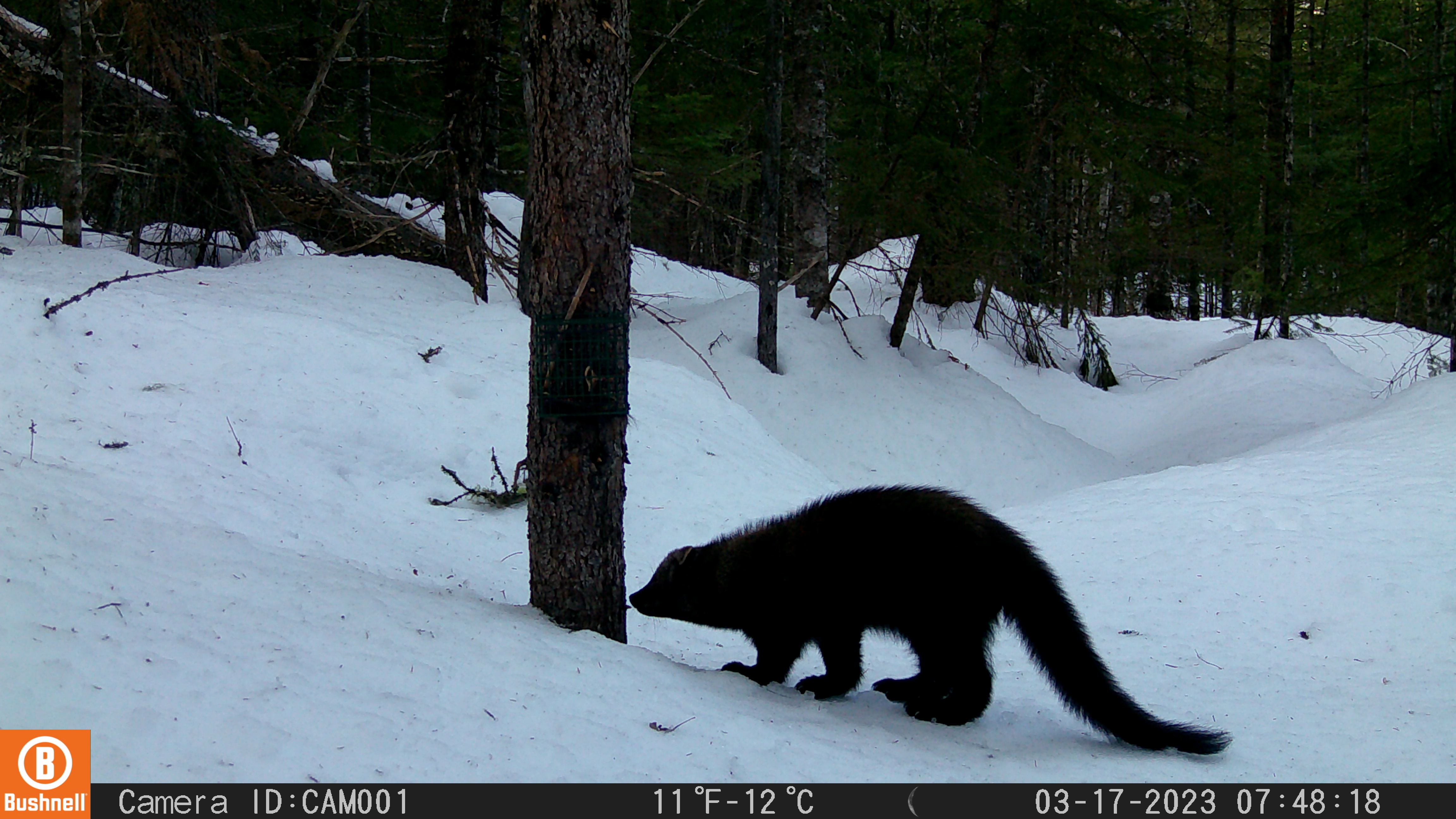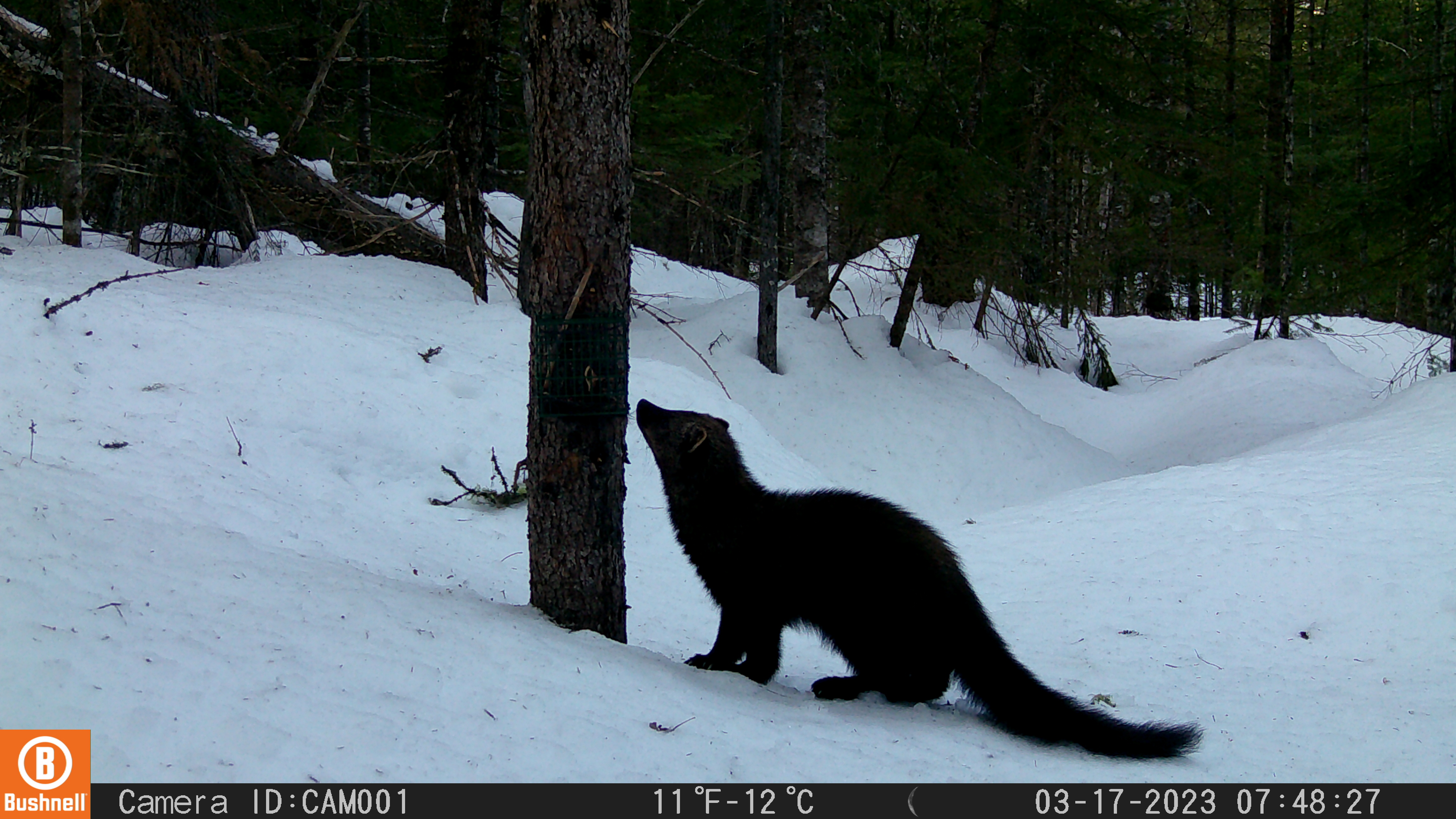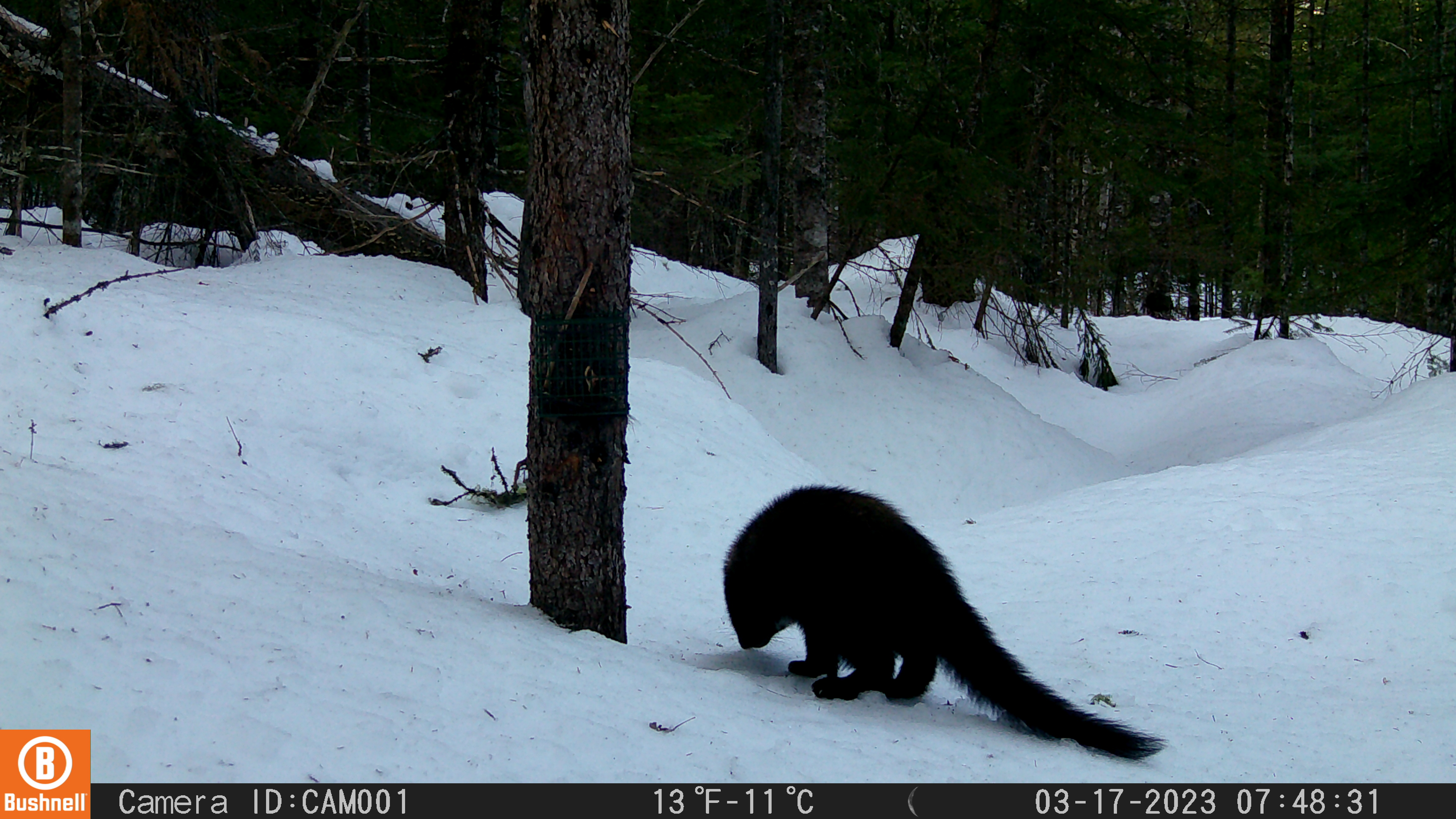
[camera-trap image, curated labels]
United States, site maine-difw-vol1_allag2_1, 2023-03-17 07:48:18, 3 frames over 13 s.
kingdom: Animalia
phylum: Chordata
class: Mammalia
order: Carnivora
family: Mustelidae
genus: Pekania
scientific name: Pekania pennanti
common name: fisher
Fisher (Pekania pennanti).